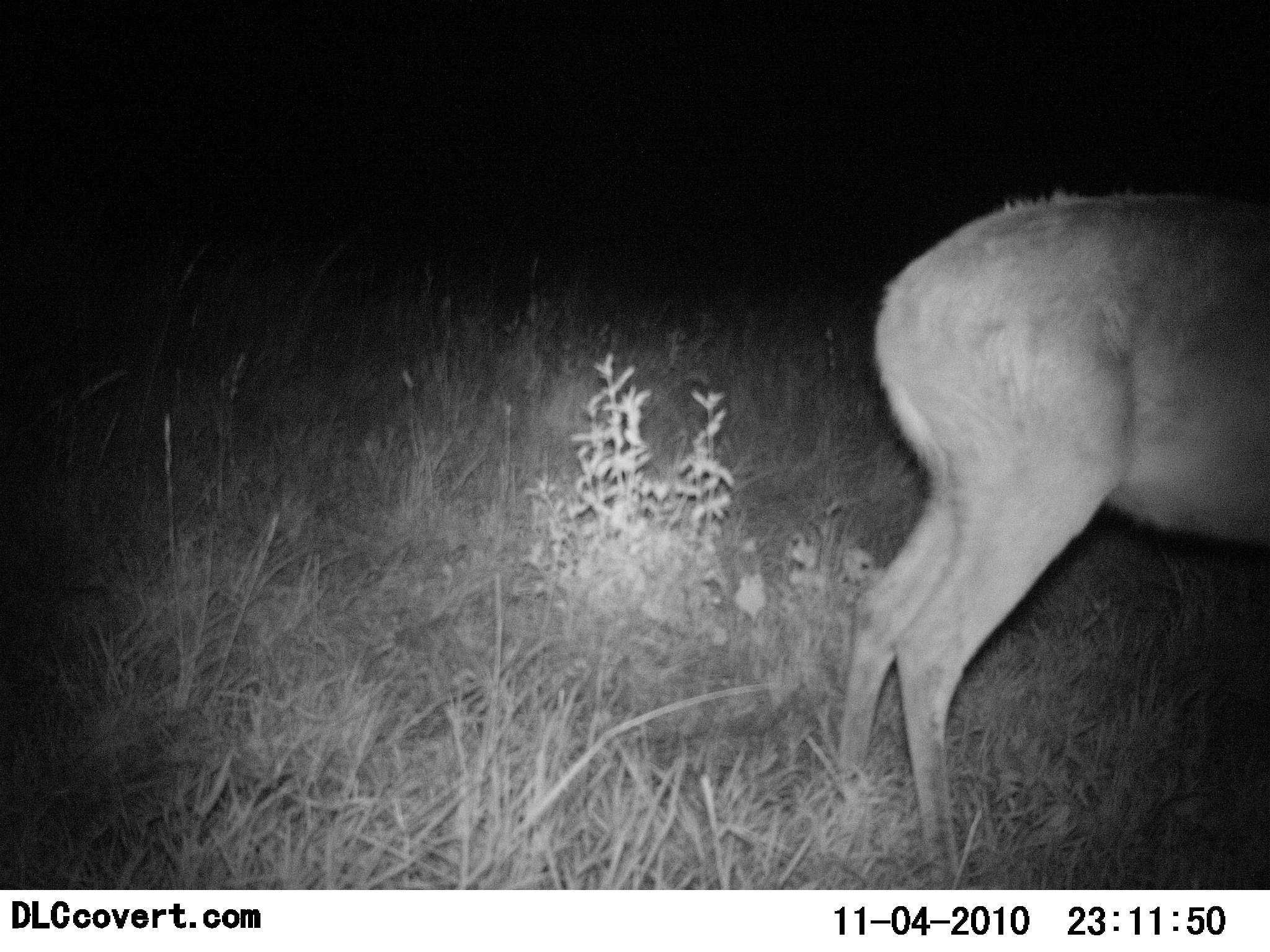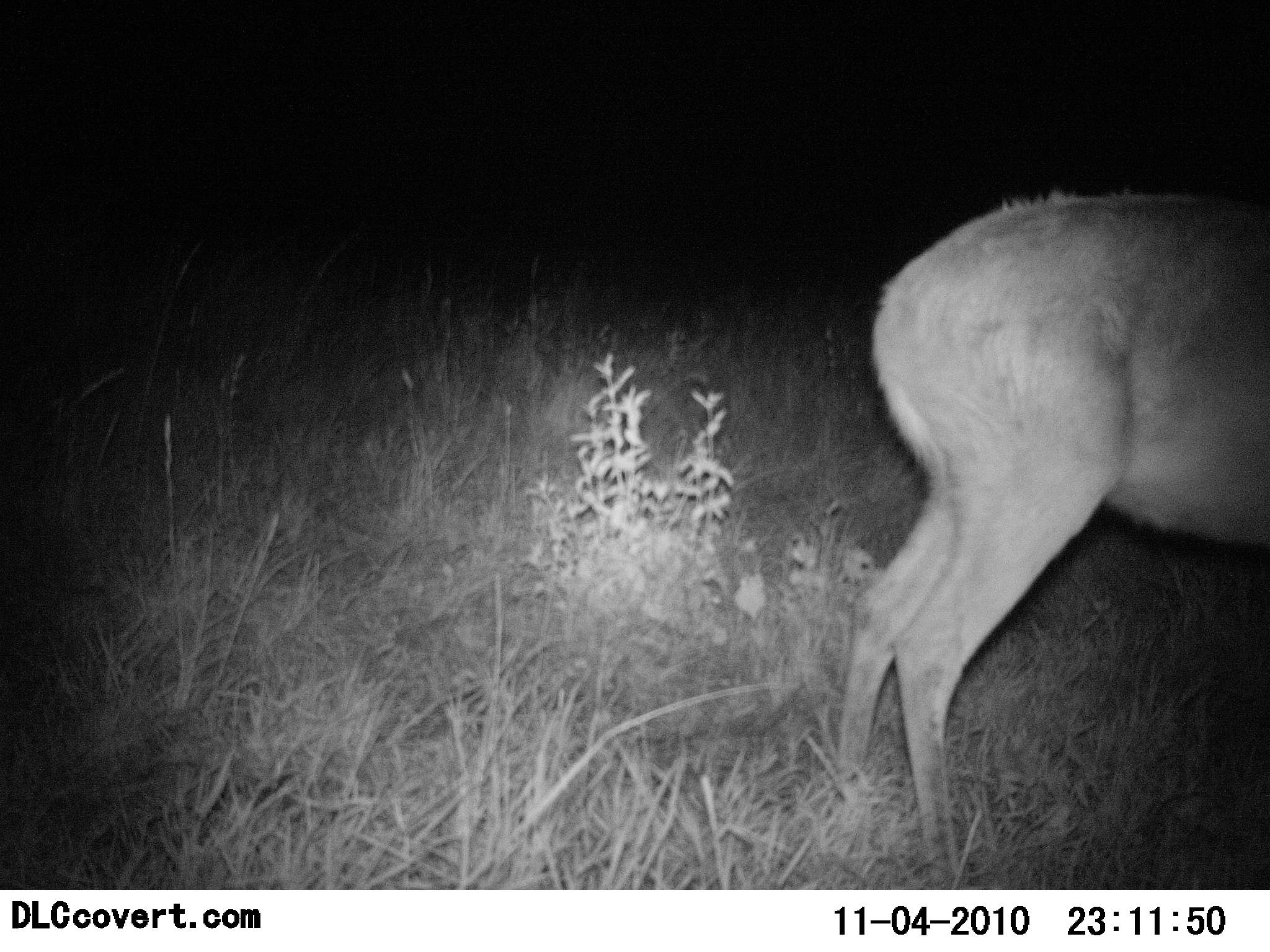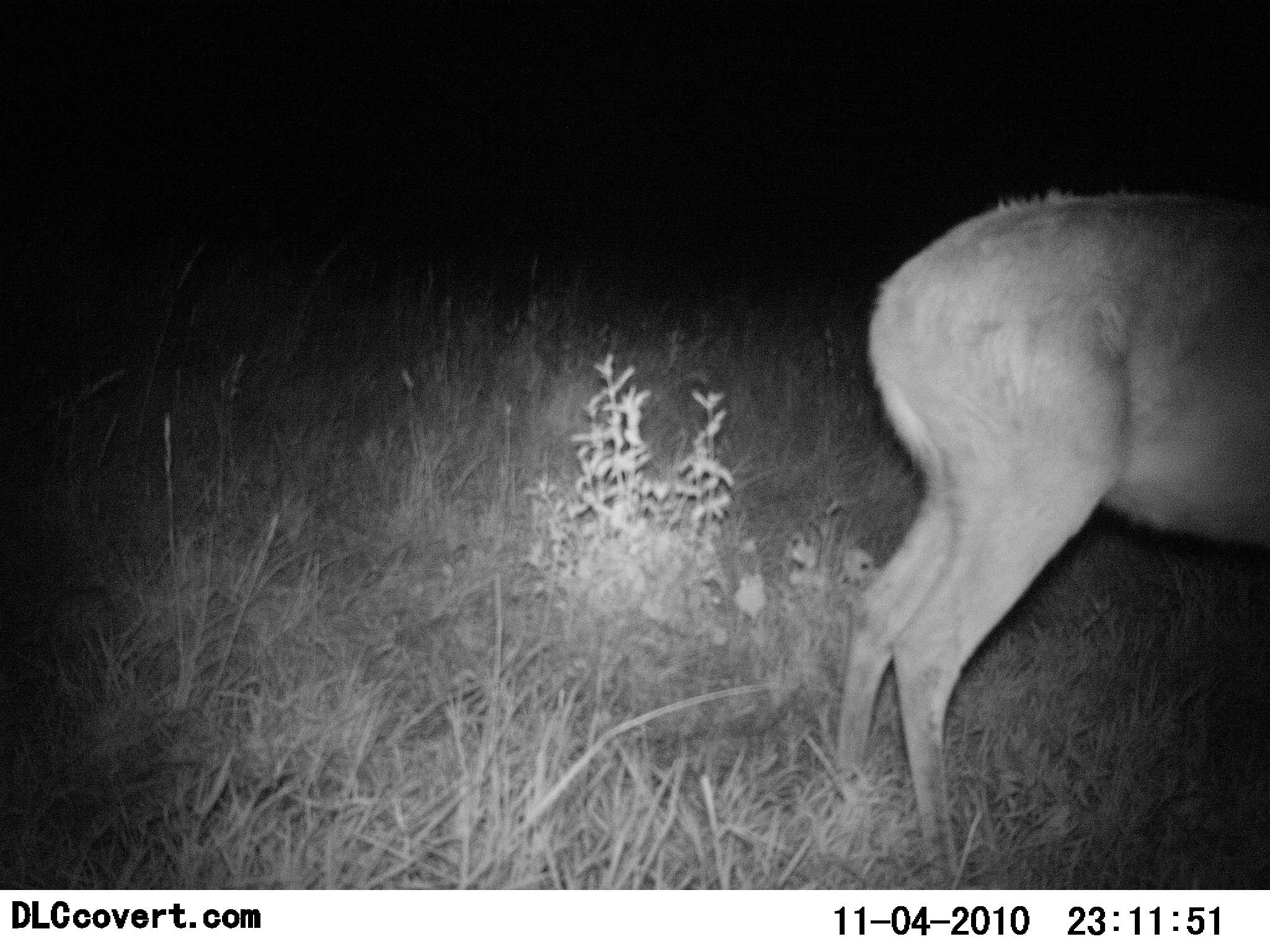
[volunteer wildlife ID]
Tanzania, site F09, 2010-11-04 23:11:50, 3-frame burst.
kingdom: Animalia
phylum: Chordata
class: Mammalia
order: Artiodactyla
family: Bovidae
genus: Redunca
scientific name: Redunca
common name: reedbuck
Reedbuck (Redunca), count 1. Behavior (volunteer vote fractions): standing 90%, resting 10%, moving 0%, interacting 0%. Young present (vote fraction): 0%. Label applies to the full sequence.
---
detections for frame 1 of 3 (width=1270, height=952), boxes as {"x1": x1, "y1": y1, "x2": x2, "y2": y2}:
animal: {"x1": 836, "y1": 187, "x2": 1270, "y2": 890}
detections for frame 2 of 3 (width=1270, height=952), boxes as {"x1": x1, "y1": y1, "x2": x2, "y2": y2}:
animal: {"x1": 832, "y1": 187, "x2": 1270, "y2": 891}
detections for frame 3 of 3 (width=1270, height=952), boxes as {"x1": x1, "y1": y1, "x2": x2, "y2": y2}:
animal: {"x1": 834, "y1": 189, "x2": 1270, "y2": 890}